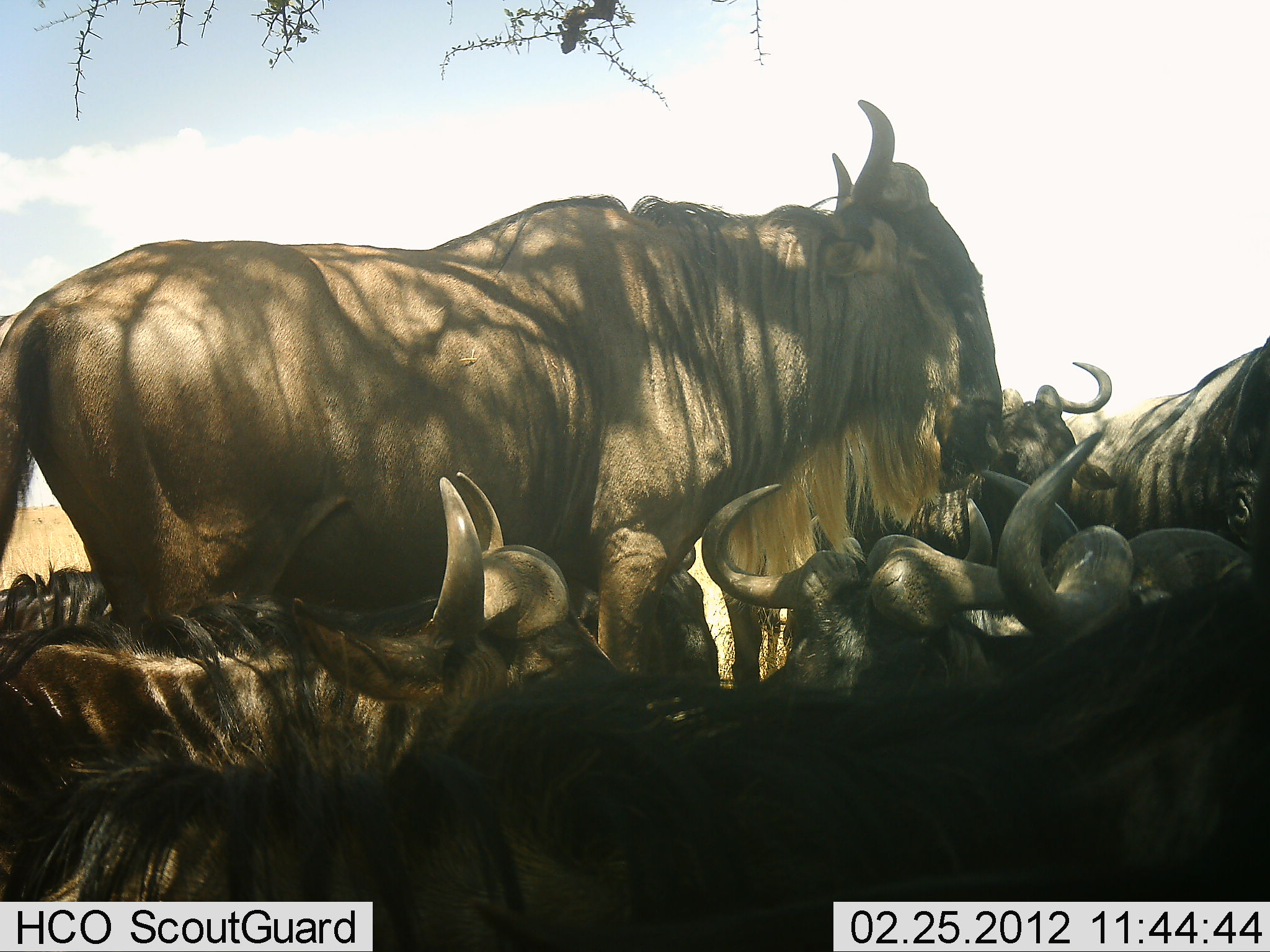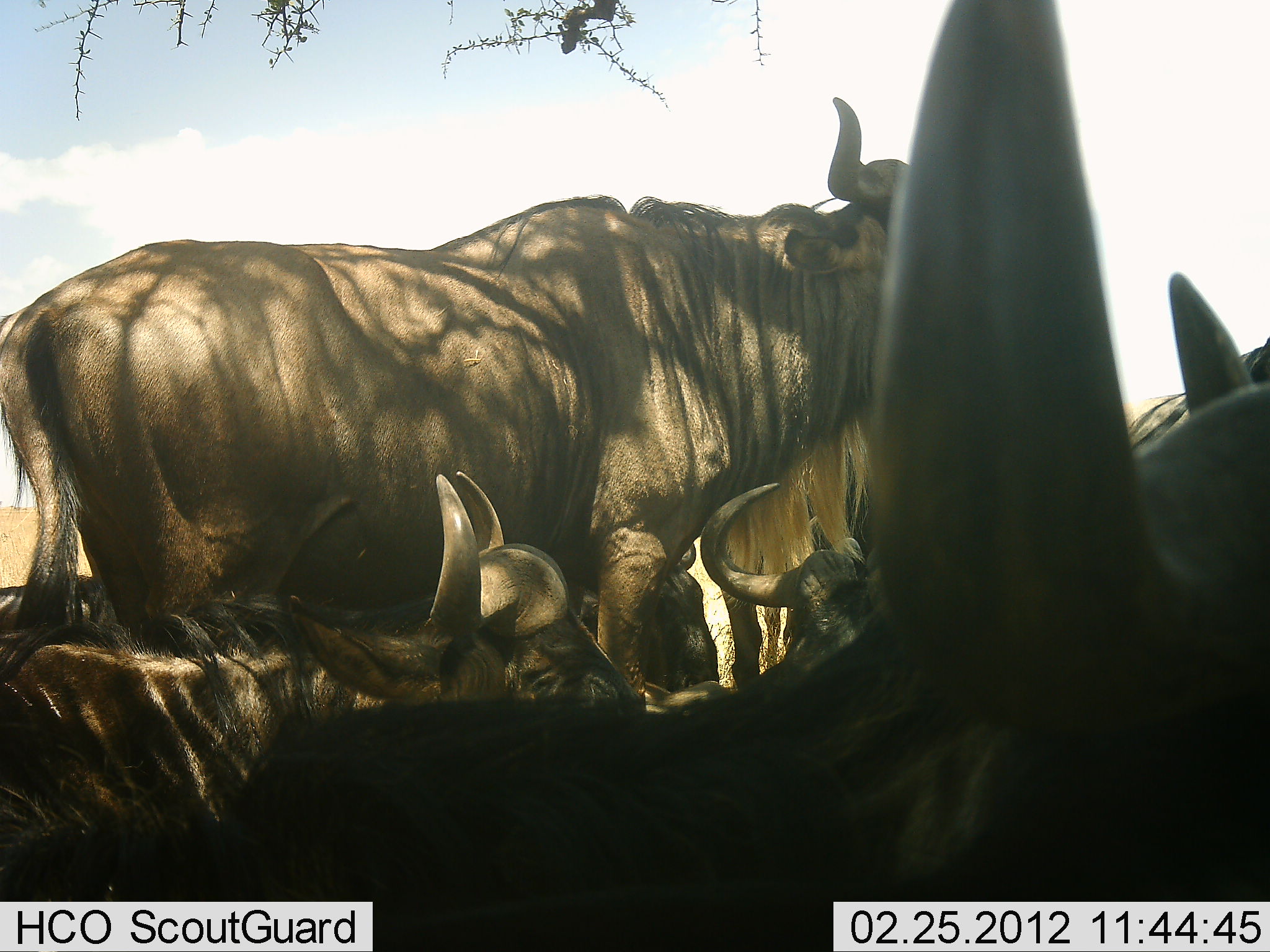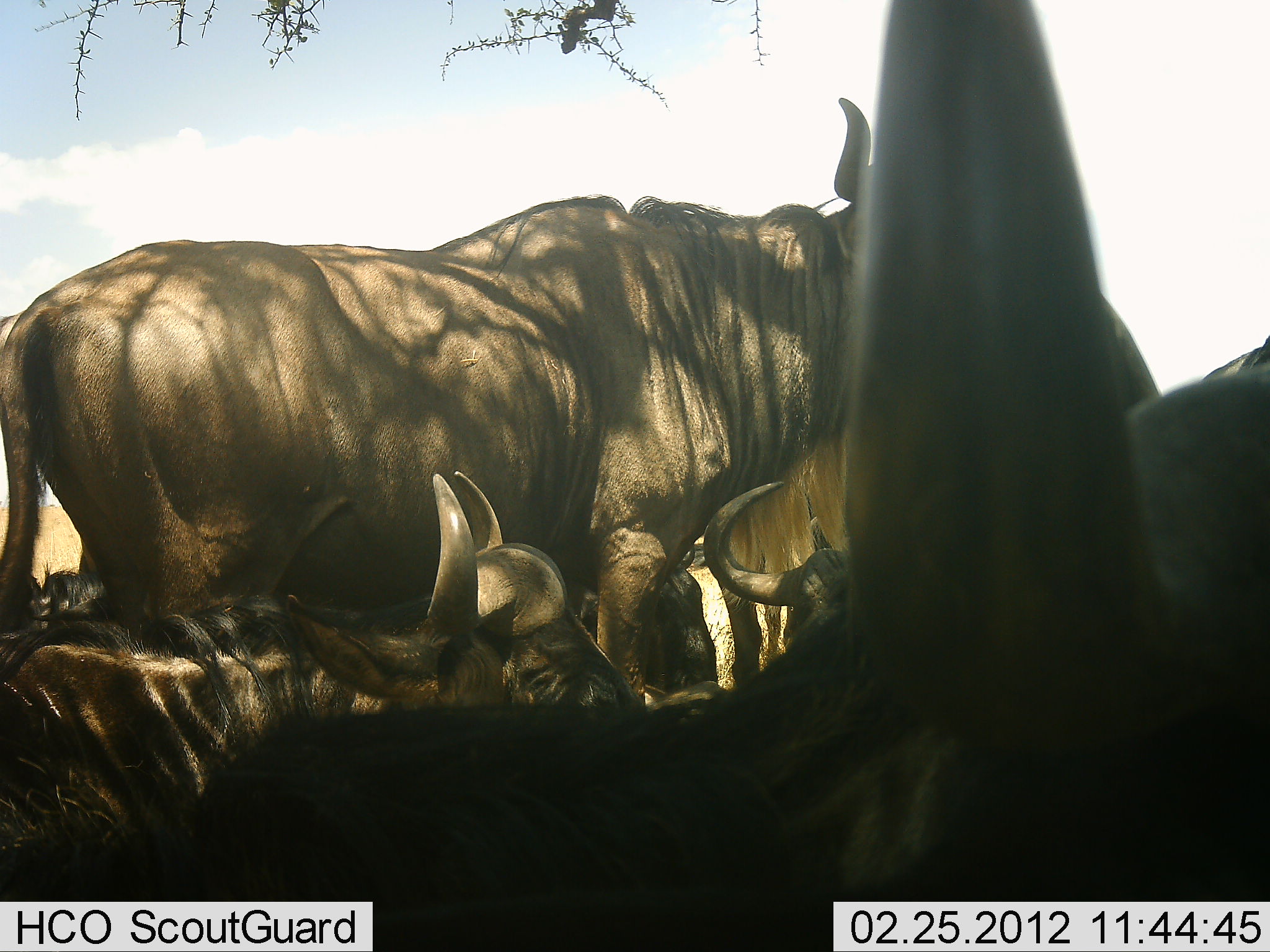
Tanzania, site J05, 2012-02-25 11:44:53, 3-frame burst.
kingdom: Animalia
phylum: Chordata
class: Mammalia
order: Artiodactyla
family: Bovidae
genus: Connochaetes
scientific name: Connochaetes taurinus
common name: blue wildebeest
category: wildebeest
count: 6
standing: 72%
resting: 94%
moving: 0%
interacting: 0%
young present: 6%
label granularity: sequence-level